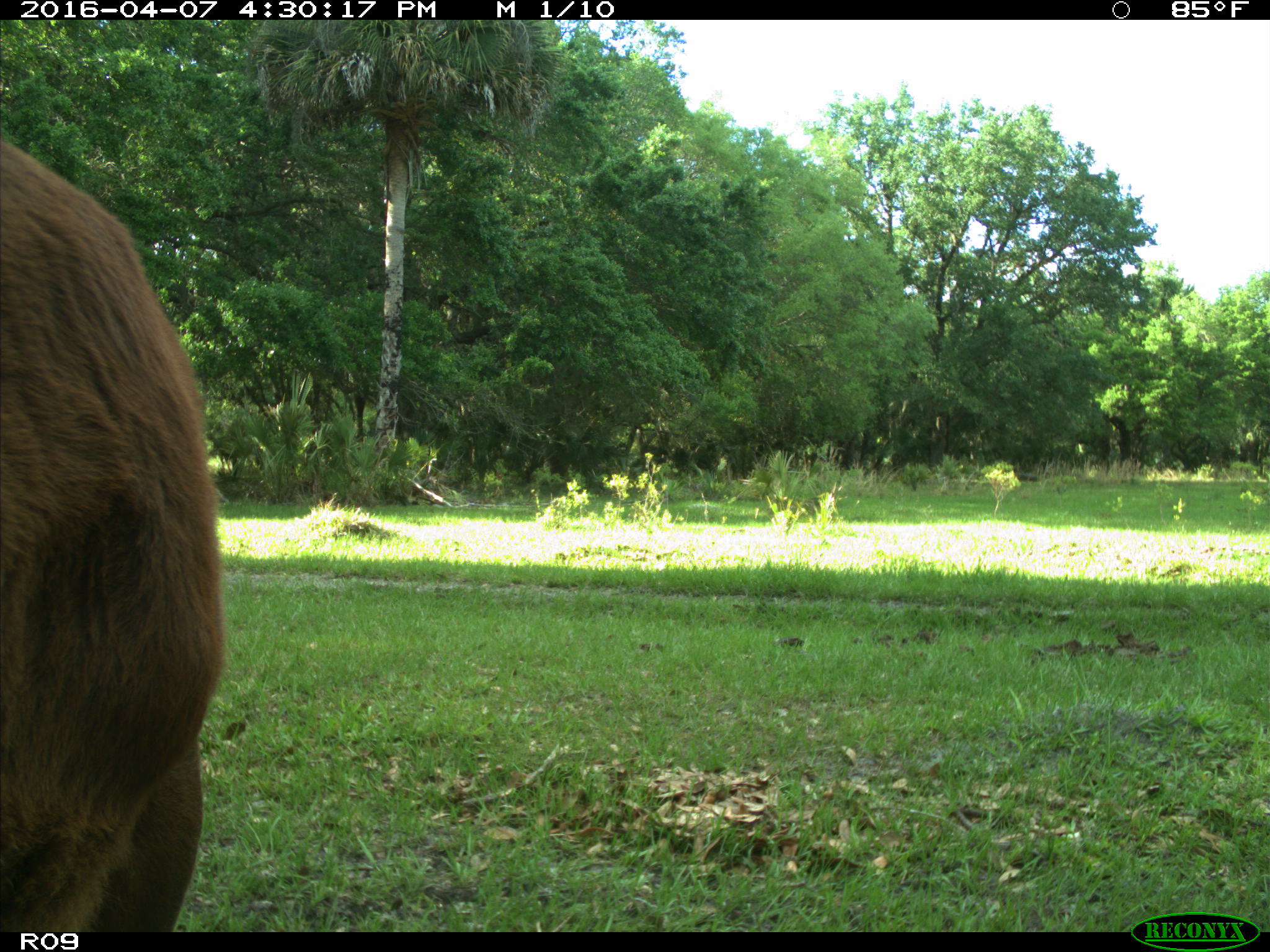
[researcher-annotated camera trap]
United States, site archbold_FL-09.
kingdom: Animalia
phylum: Chordata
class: Mammalia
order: Artiodactyla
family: Bovidae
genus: Bos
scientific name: Bos taurus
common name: domestic cow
Bos taurus (domestic cow).